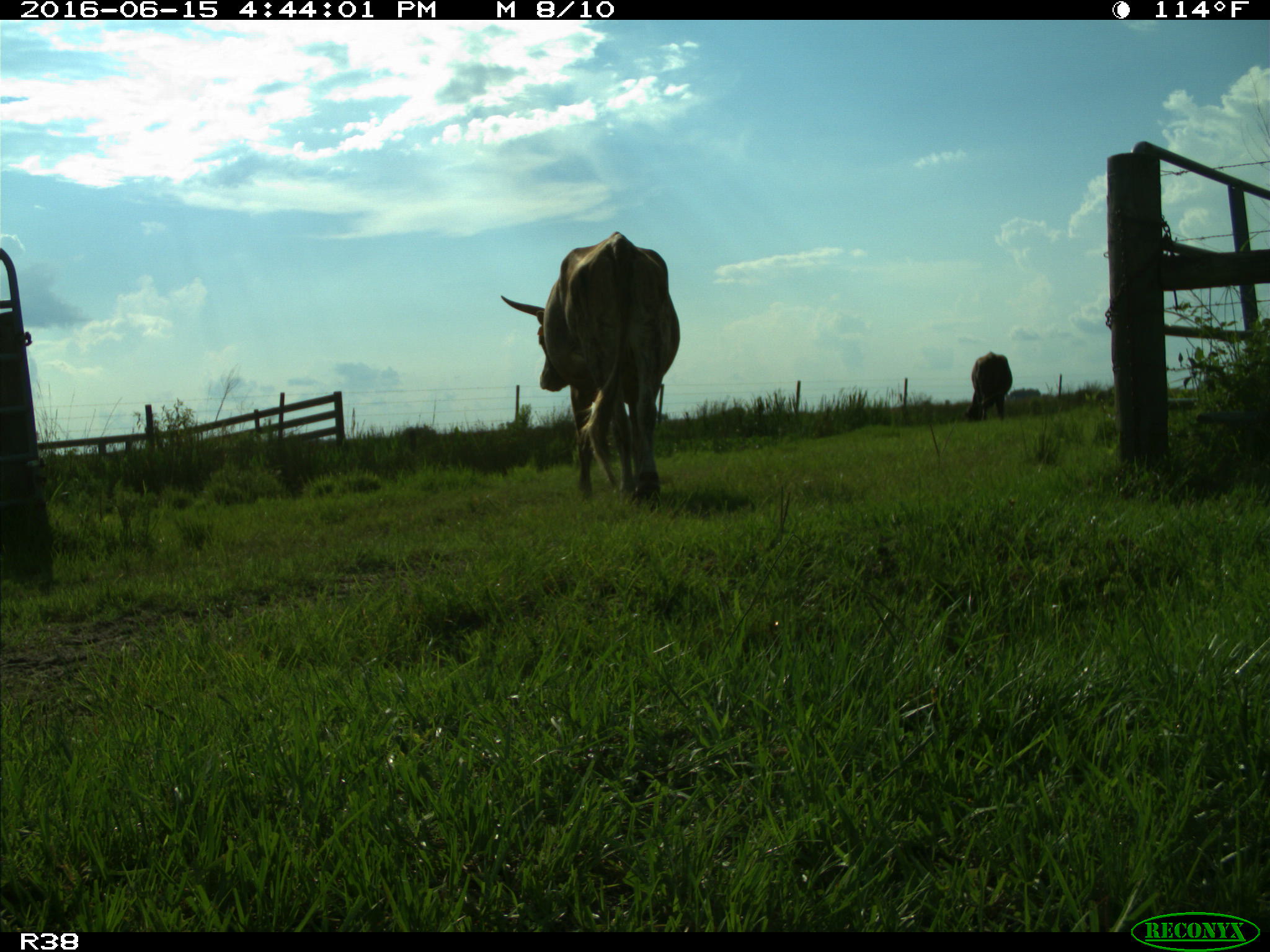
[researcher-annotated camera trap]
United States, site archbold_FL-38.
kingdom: Animalia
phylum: Chordata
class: Mammalia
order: Artiodactyla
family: Bovidae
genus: Bos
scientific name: Bos taurus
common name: domestic cow